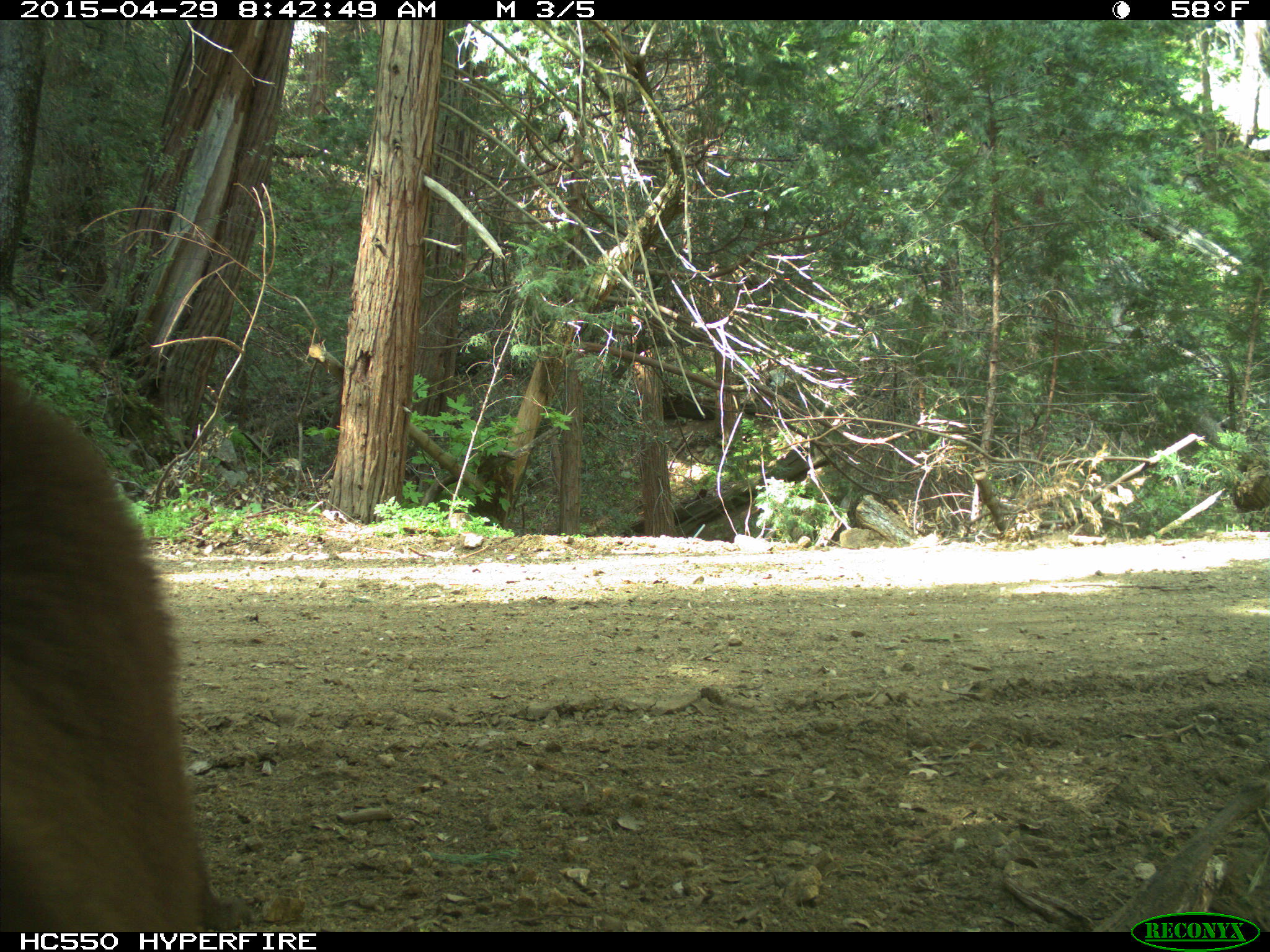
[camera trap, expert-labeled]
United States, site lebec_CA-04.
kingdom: Animalia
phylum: Chordata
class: Mammalia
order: Carnivora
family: Ursidae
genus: Ursus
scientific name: Ursus americanus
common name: american black bear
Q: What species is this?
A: Ursus americanus (american black bear).